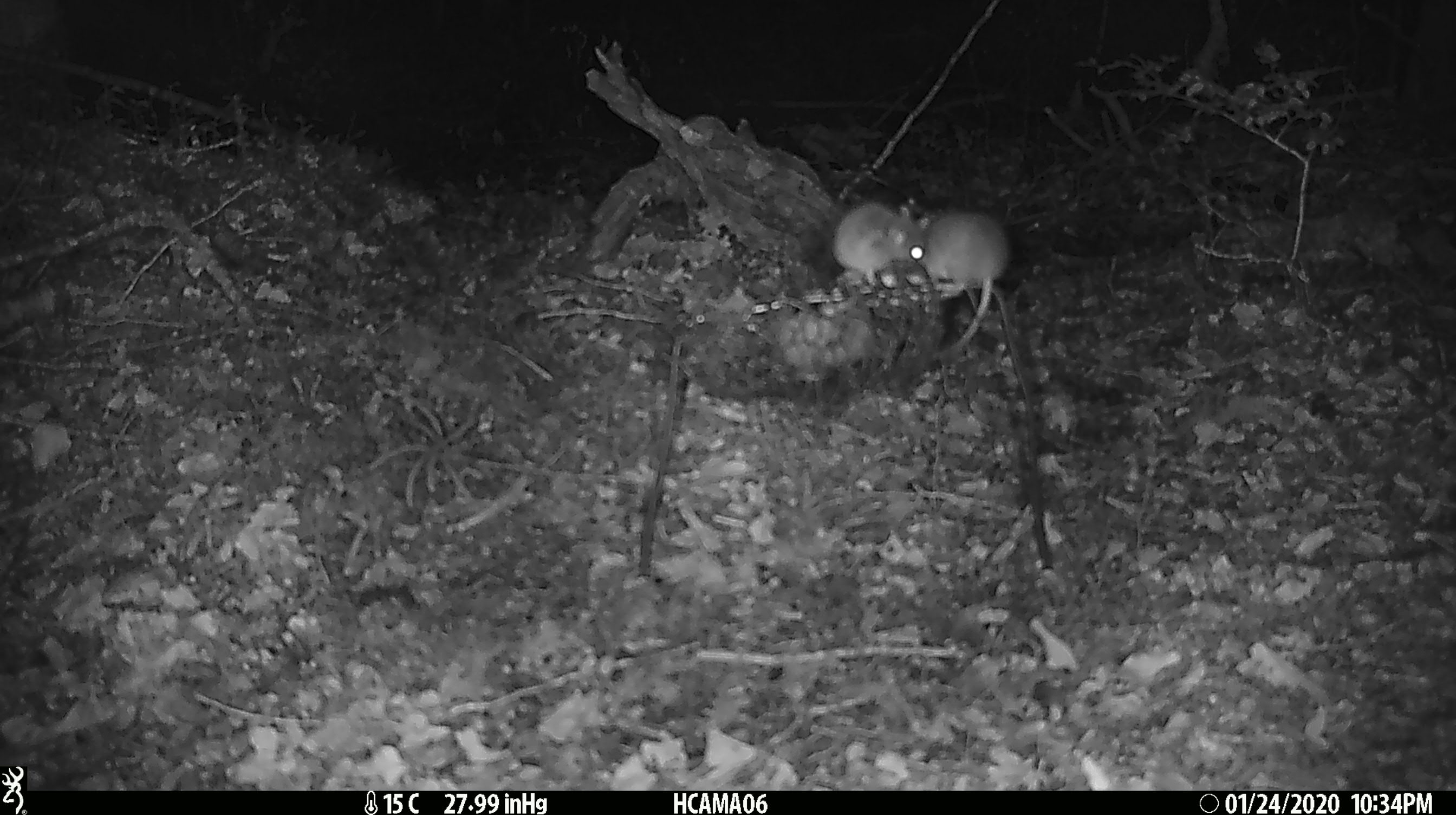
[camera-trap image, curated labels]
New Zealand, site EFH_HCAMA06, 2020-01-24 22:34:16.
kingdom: Animalia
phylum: Chordata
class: Mammalia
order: Rodentia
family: Muridae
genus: Mus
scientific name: Mus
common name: mouse